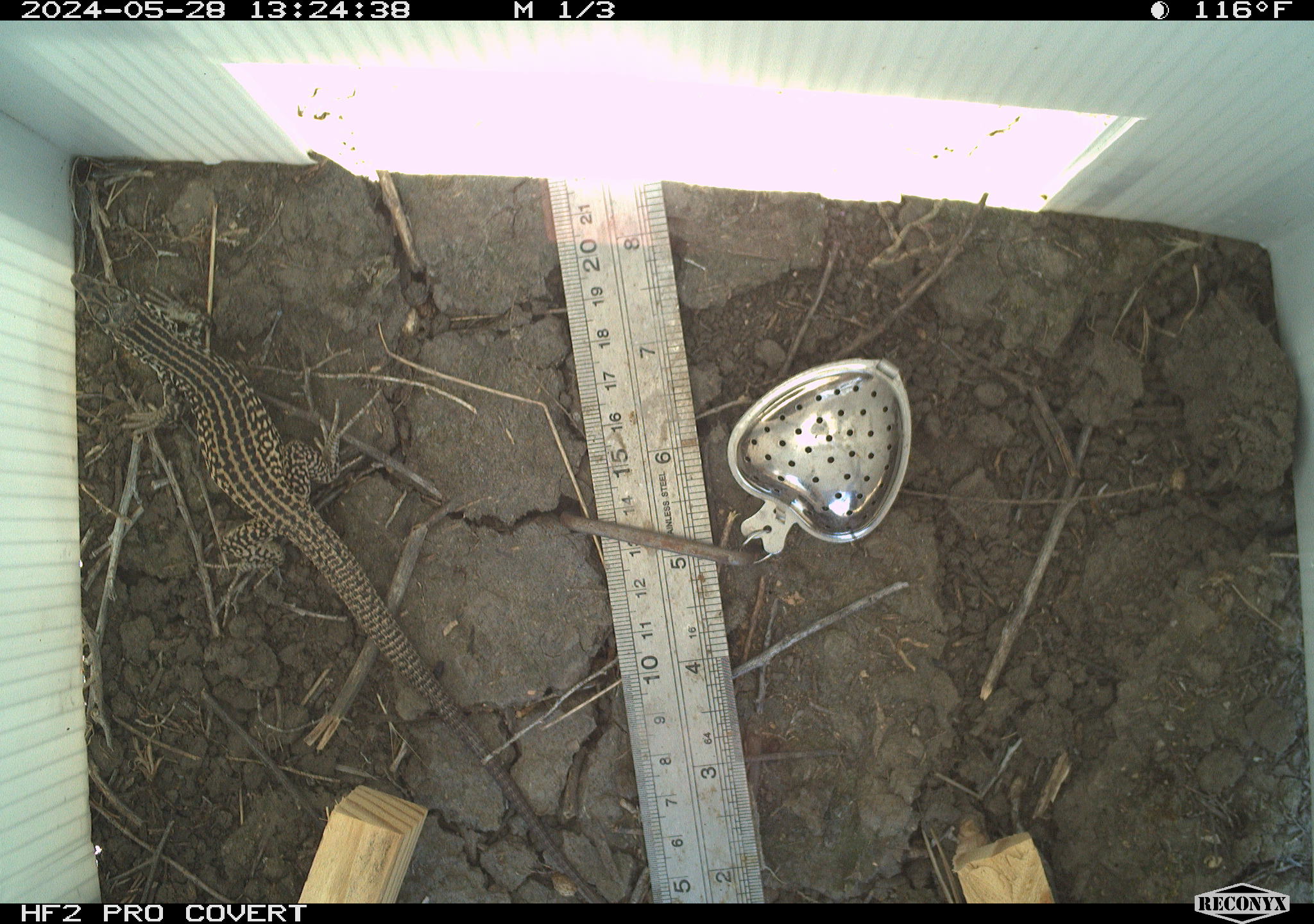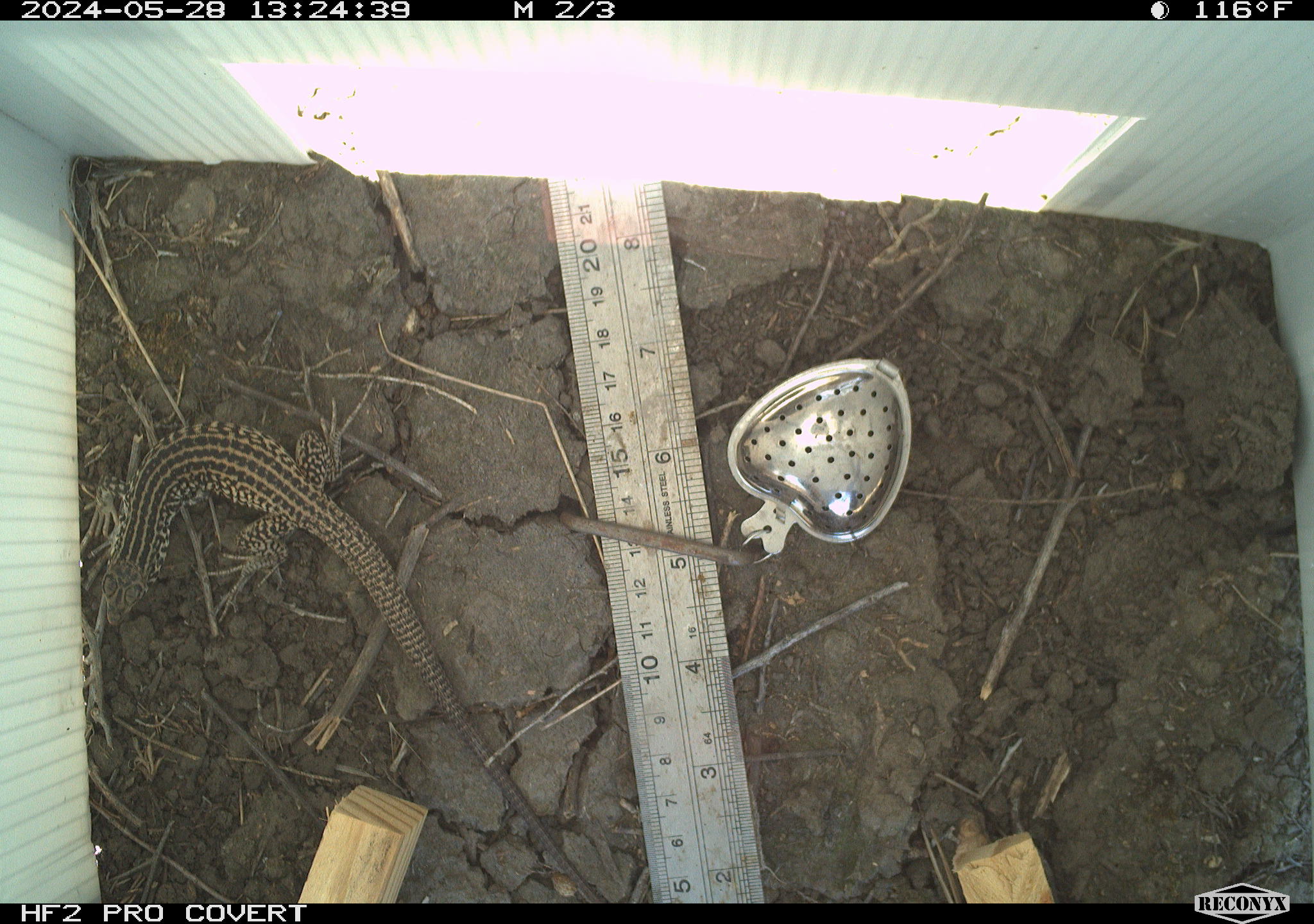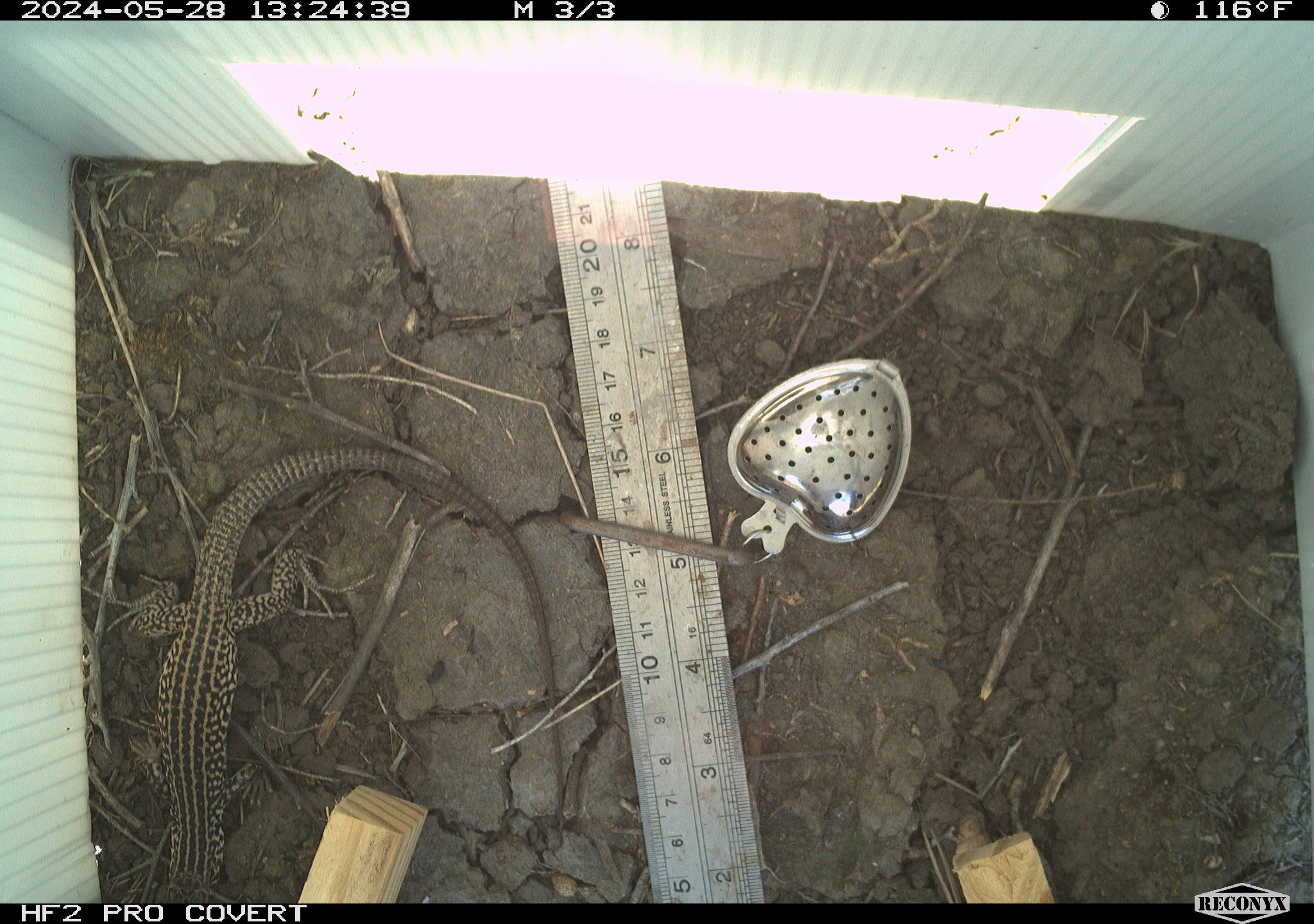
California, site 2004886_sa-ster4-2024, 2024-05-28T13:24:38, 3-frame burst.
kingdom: Animalia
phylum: Chordata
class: Reptilia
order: Squamata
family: Teiidae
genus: Aspidoscelis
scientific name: Aspidoscelis tigris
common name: western whiptail